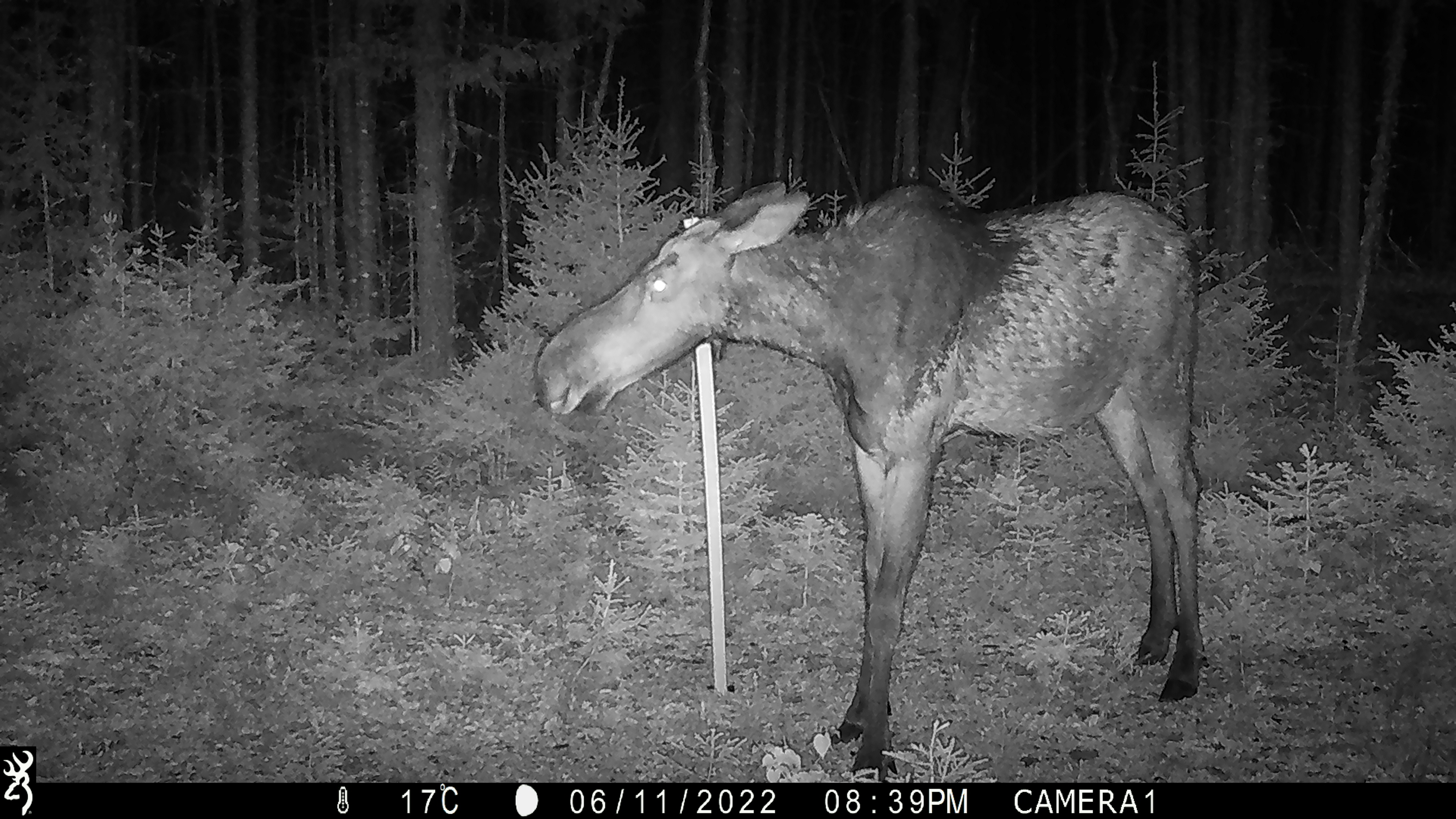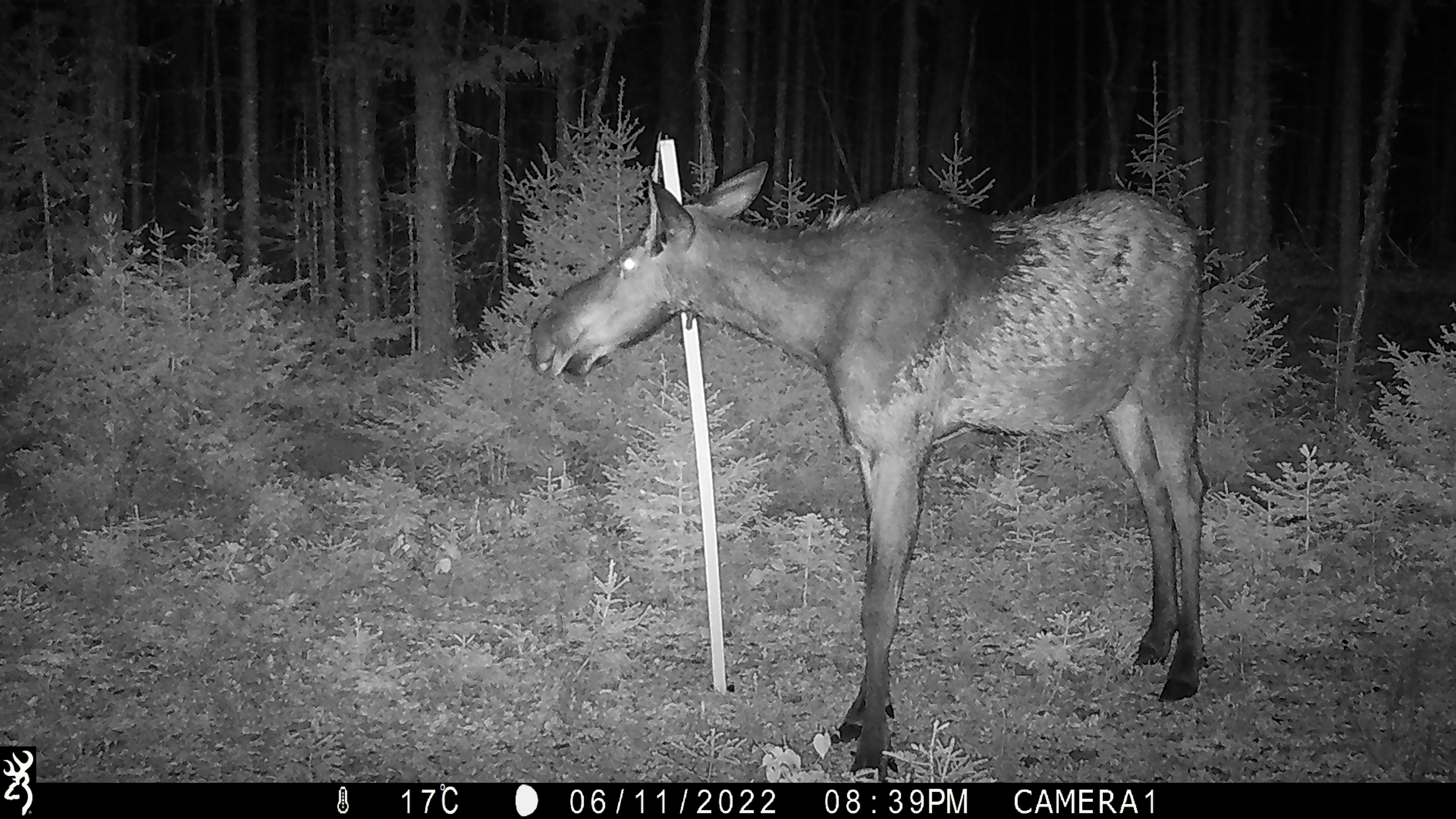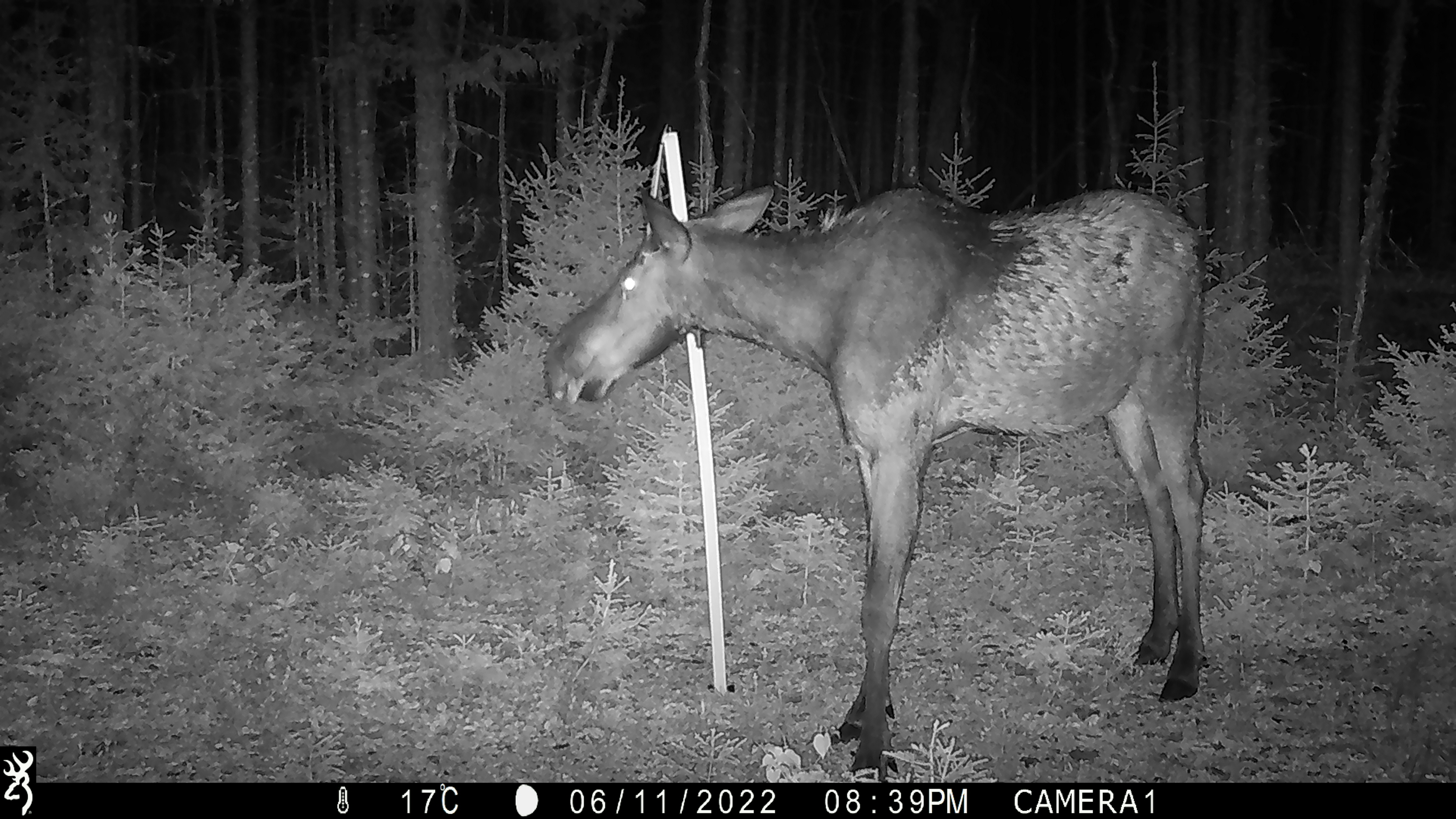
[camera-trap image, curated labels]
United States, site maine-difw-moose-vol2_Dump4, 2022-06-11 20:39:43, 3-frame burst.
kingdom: Animalia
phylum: Chordata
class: Mammalia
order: Artiodactyla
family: Cervidae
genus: Alces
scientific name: Alces alces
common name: moose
Moose (Alces alces).